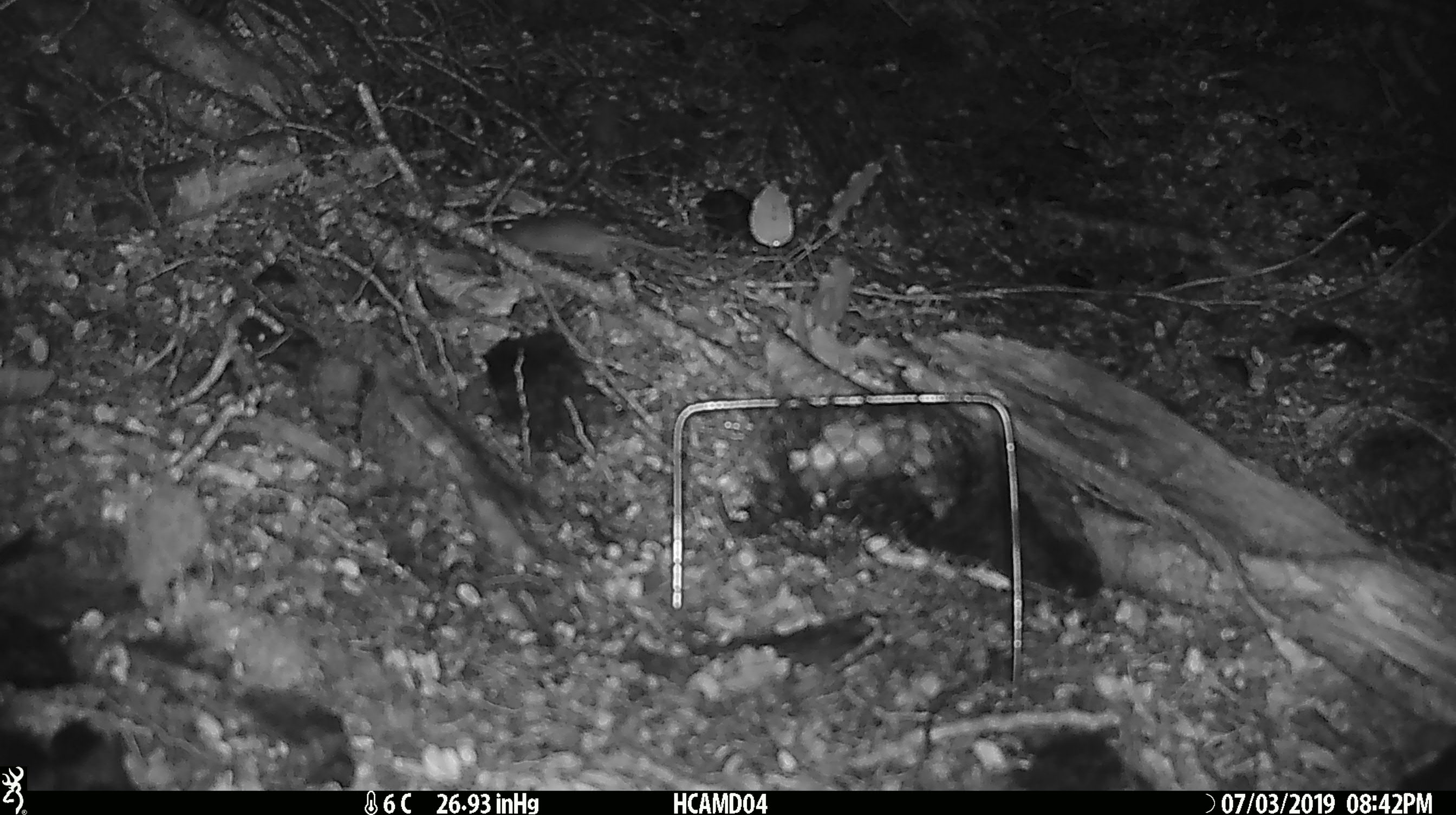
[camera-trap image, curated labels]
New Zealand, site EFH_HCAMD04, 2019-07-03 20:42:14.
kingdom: Animalia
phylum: Chordata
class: Mammalia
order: Rodentia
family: Muridae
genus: Mus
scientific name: Mus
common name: mouse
Mouse (Mus).